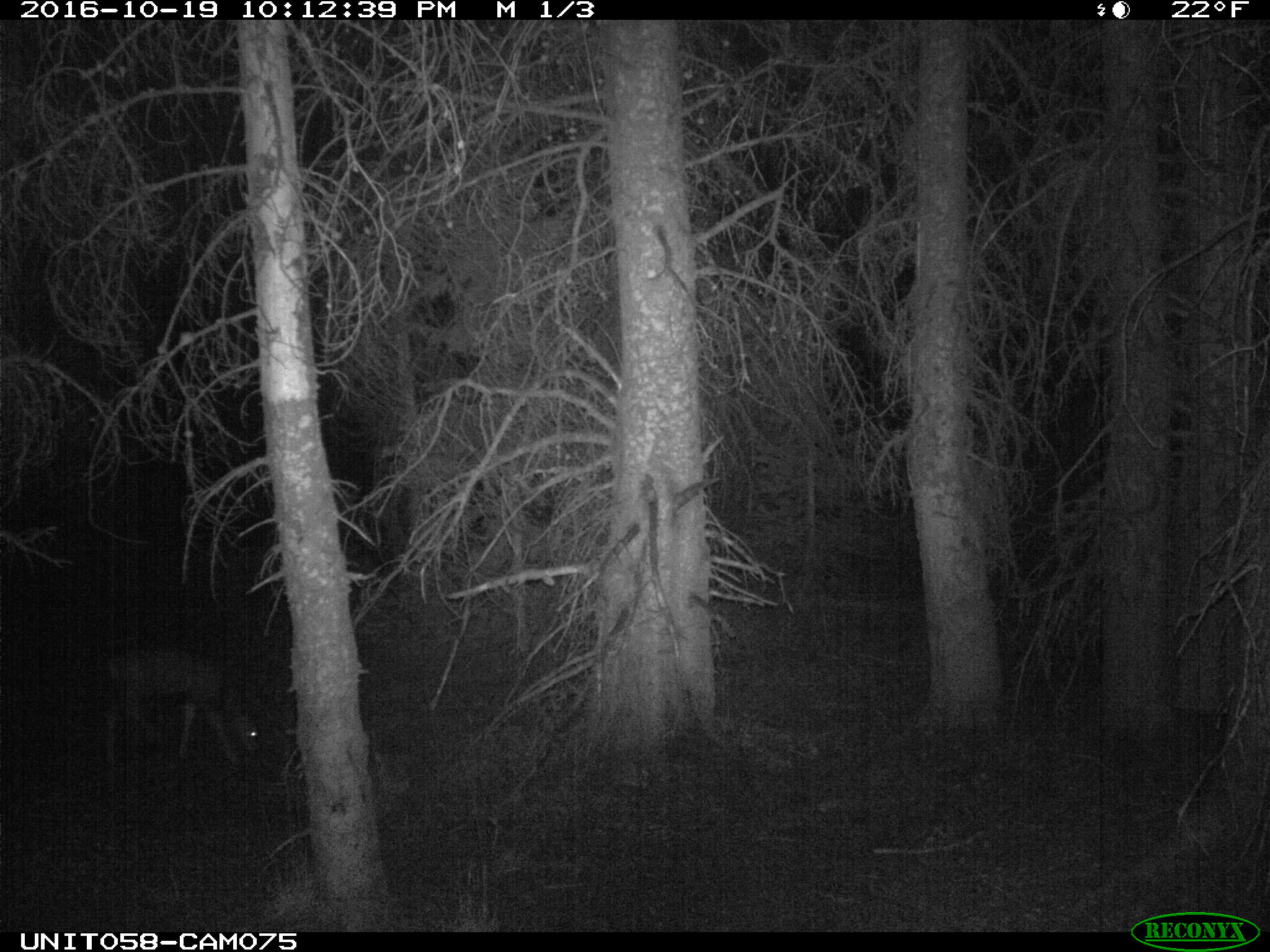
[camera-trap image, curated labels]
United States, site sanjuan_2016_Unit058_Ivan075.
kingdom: Animalia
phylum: Chordata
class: Mammalia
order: Artiodactyla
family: Cervidae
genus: Odocoileus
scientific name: Odocoileus hemionus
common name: mule deer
Odocoileus hemionus (mule deer).